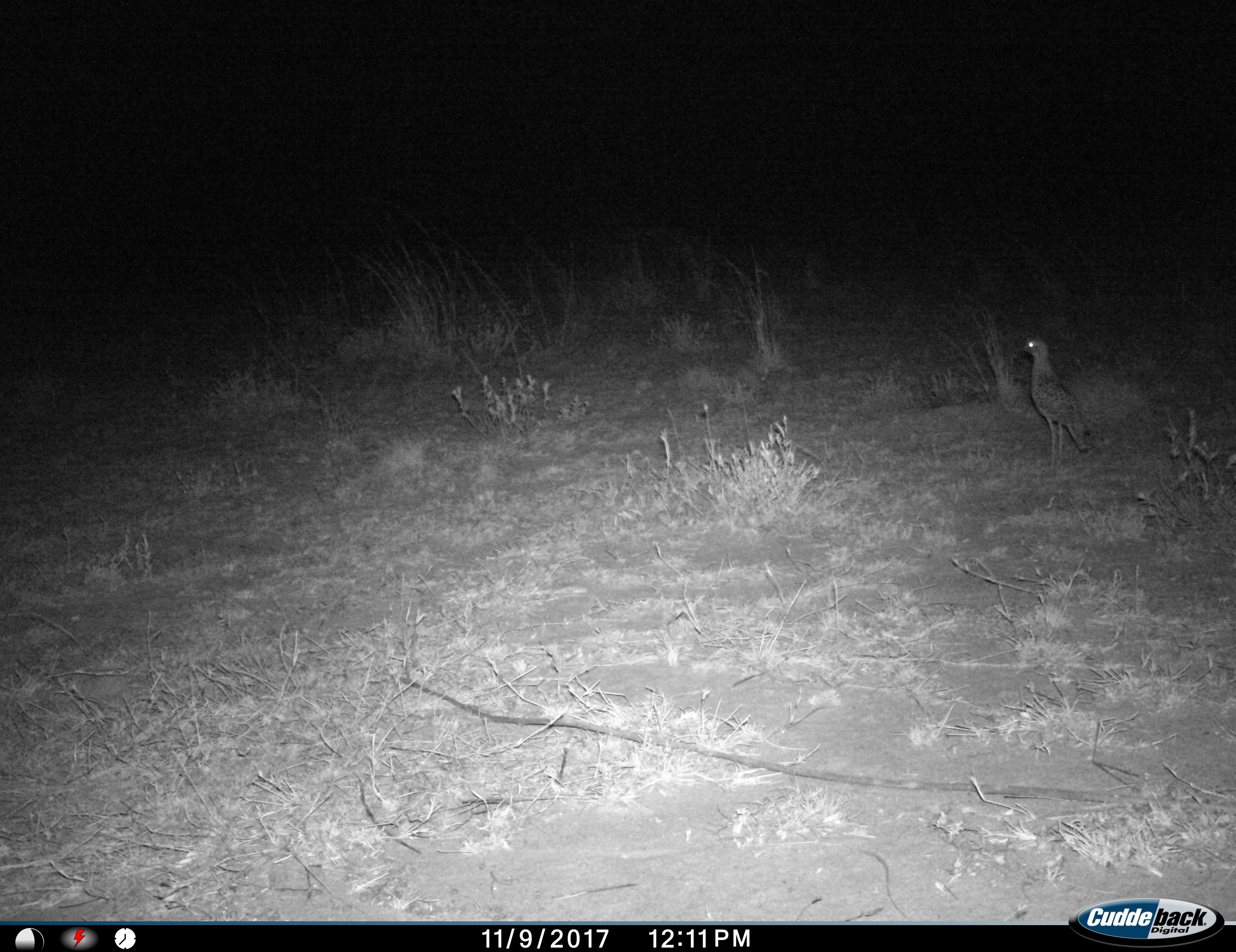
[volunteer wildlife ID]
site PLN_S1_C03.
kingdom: Animalia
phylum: Chordata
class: Aves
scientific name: Aves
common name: bird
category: birdother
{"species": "birdother (bird) (Aves)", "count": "1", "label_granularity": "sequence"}